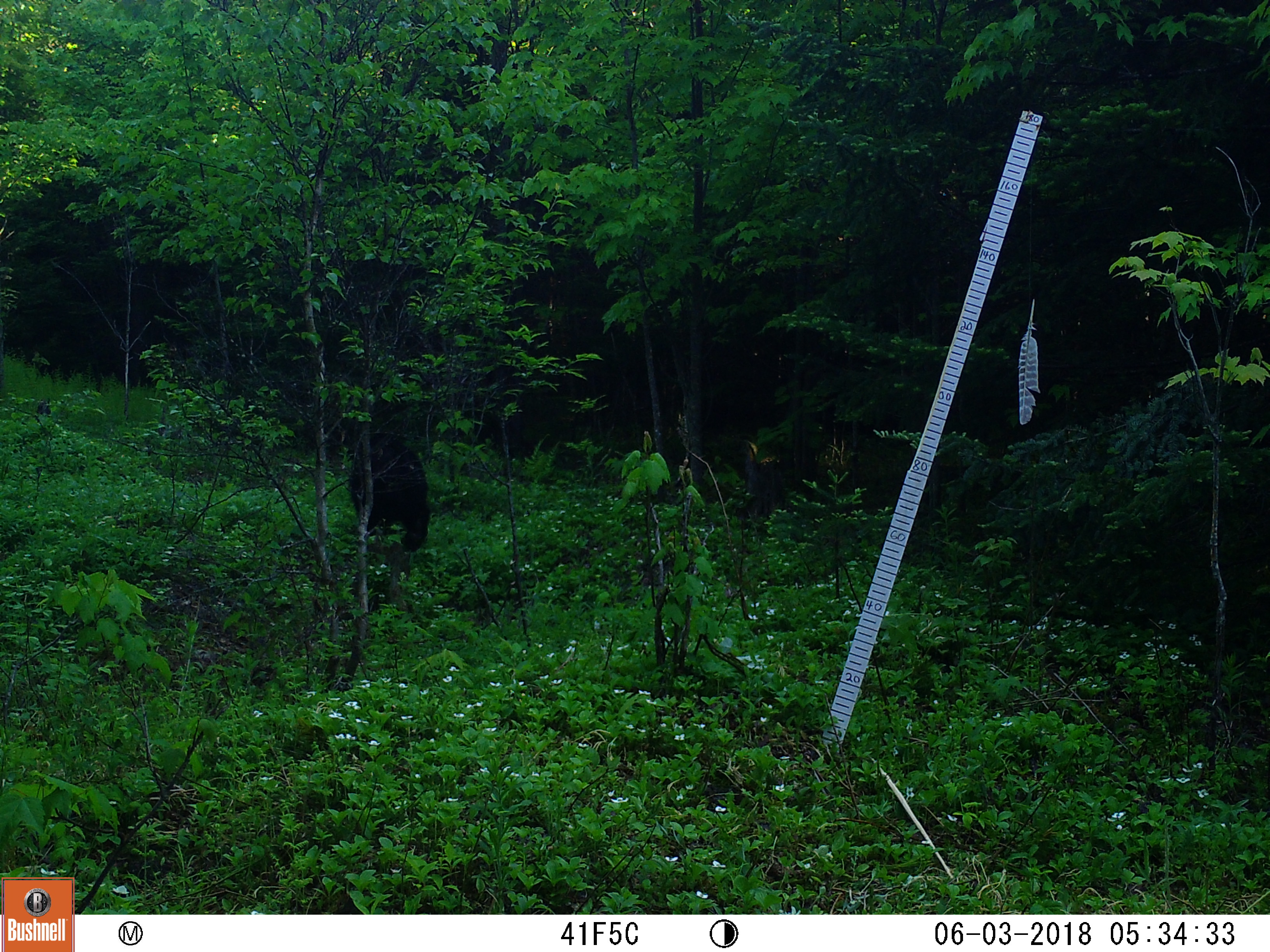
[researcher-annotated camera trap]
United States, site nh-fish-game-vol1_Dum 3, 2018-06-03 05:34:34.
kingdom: Animalia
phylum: Chordata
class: Mammalia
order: Carnivora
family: Ursidae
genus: Ursus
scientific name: Ursus americanus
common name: black bear